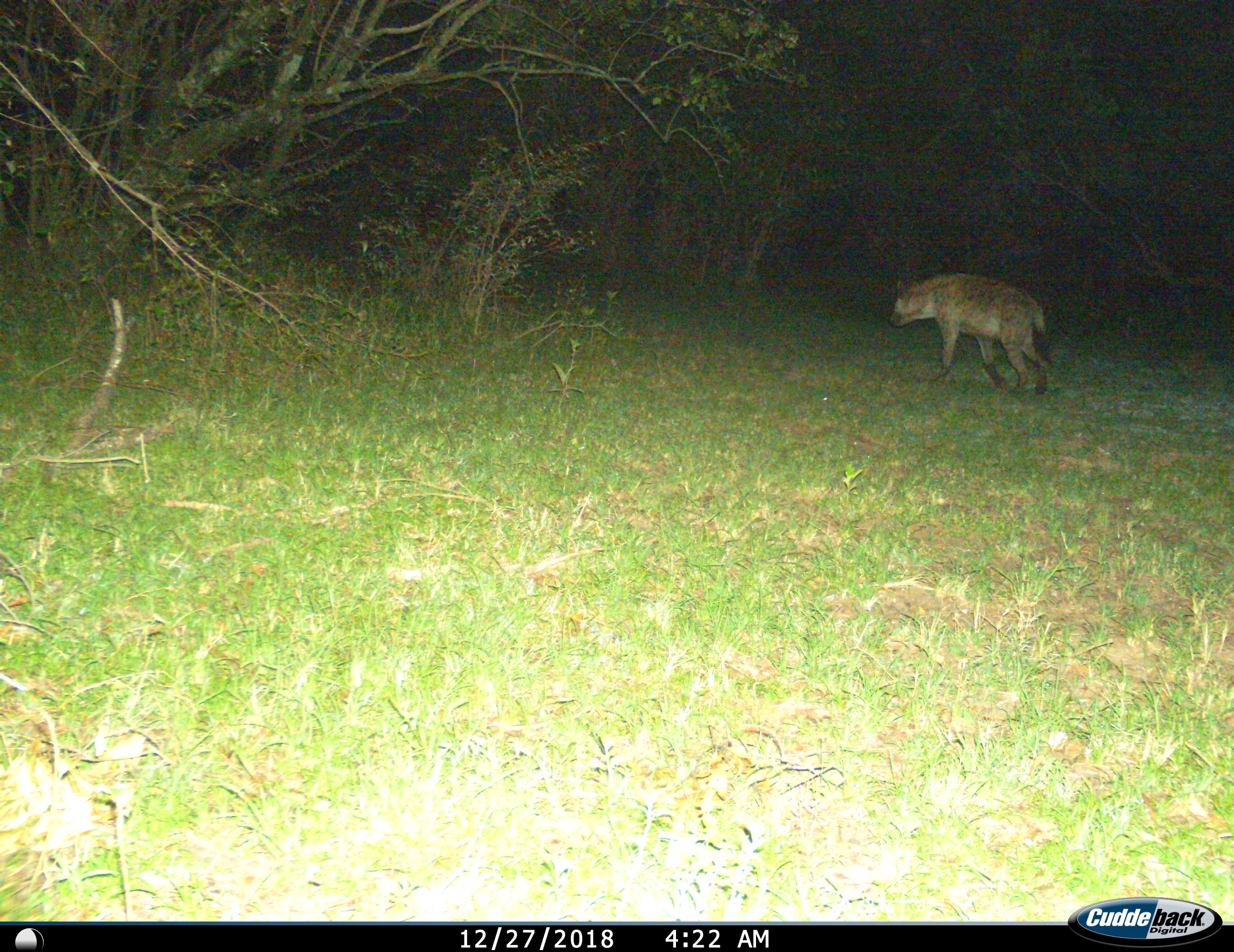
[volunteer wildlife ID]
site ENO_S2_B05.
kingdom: Animalia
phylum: Chordata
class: Mammalia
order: Carnivora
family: Hyaenidae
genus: Crocuta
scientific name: Crocuta crocuta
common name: spotted hyena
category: hyenaspotted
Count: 1.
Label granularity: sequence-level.